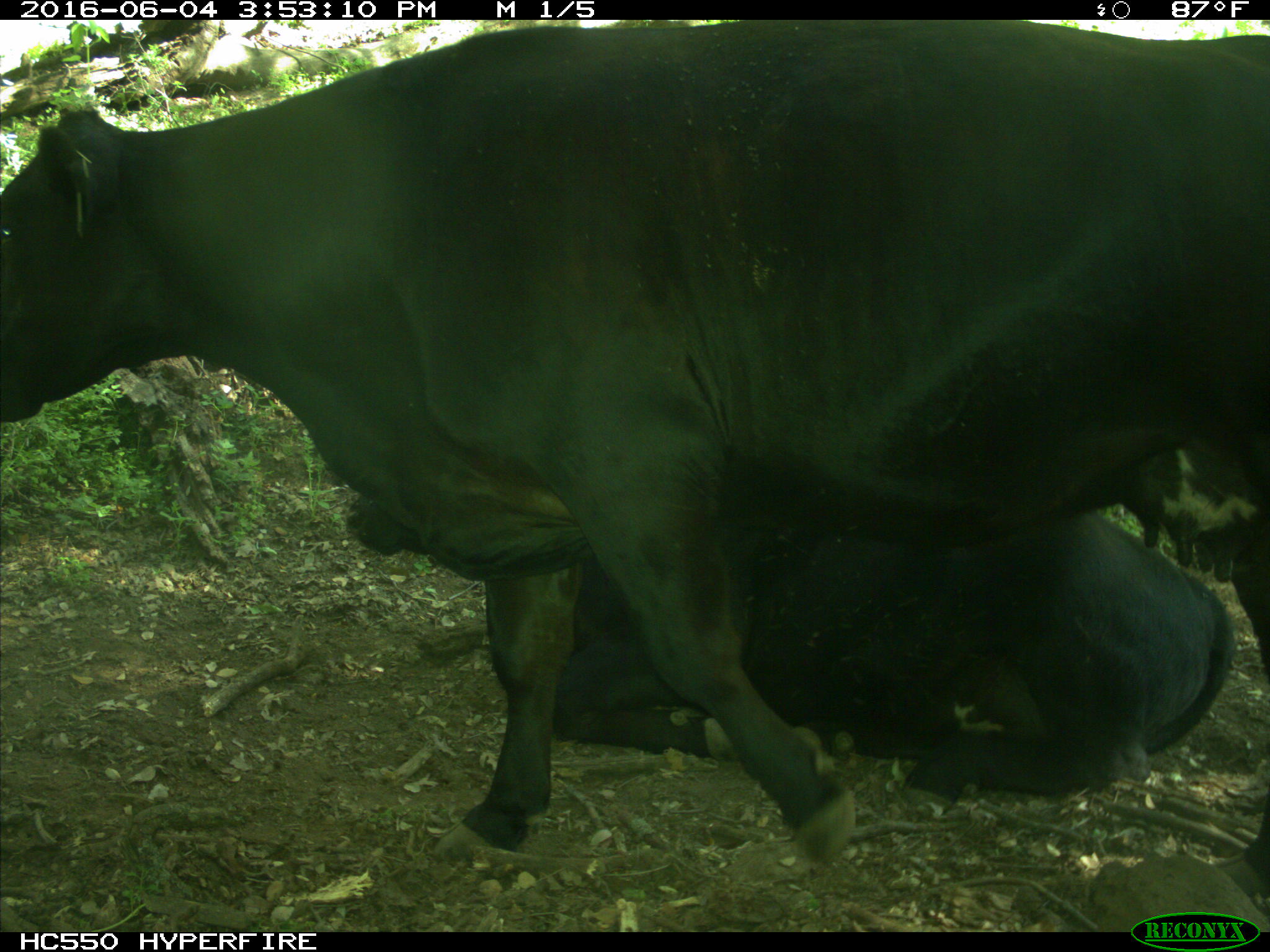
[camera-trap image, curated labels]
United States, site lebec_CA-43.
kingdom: Animalia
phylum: Chordata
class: Mammalia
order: Artiodactyla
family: Bovidae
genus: Bos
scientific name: Bos taurus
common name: domestic cow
Bos taurus (domestic cow).